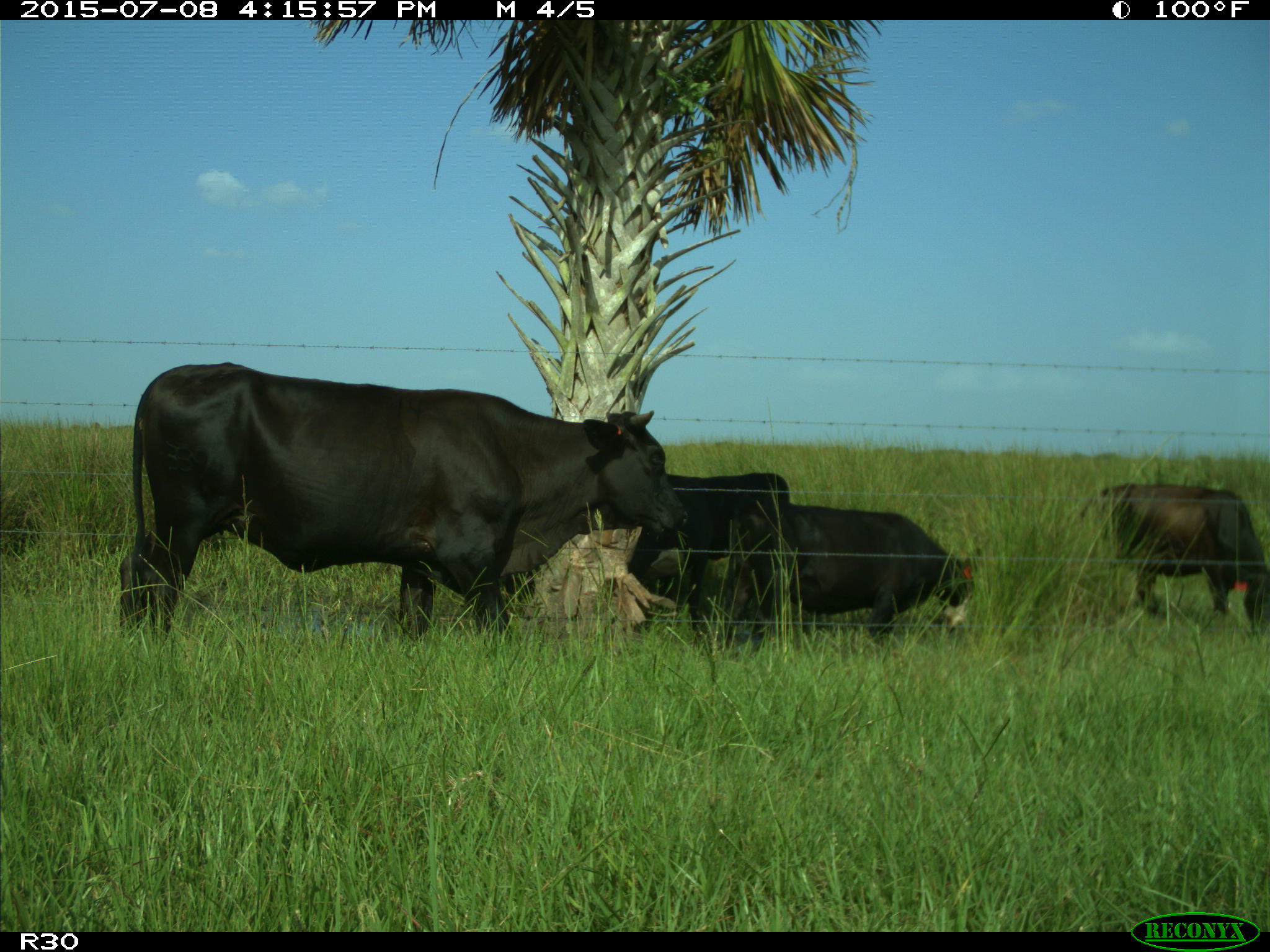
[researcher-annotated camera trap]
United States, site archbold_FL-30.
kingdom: Animalia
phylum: Chordata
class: Mammalia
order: Artiodactyla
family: Bovidae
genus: Bos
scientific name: Bos taurus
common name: domestic cow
Bos taurus (domestic cow).